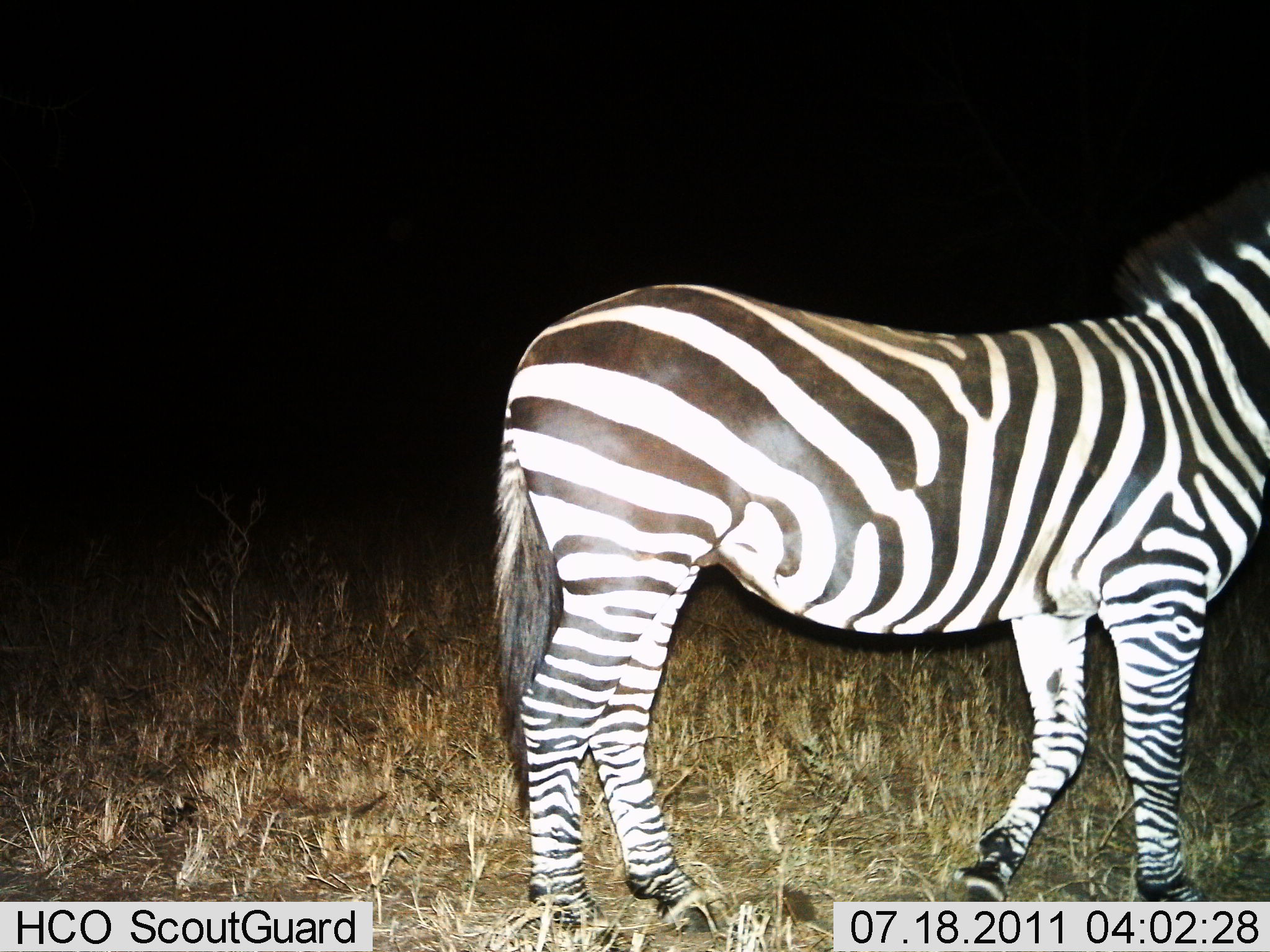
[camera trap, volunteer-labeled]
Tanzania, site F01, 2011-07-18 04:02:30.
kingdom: Animalia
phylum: Chordata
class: Mammalia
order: Perissodactyla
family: Equidae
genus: Equus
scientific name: Equus quagga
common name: plains zebra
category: zebra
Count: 1.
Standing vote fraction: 71%.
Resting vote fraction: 0%.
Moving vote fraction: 29%.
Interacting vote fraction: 0%.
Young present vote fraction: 0%.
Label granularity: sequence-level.